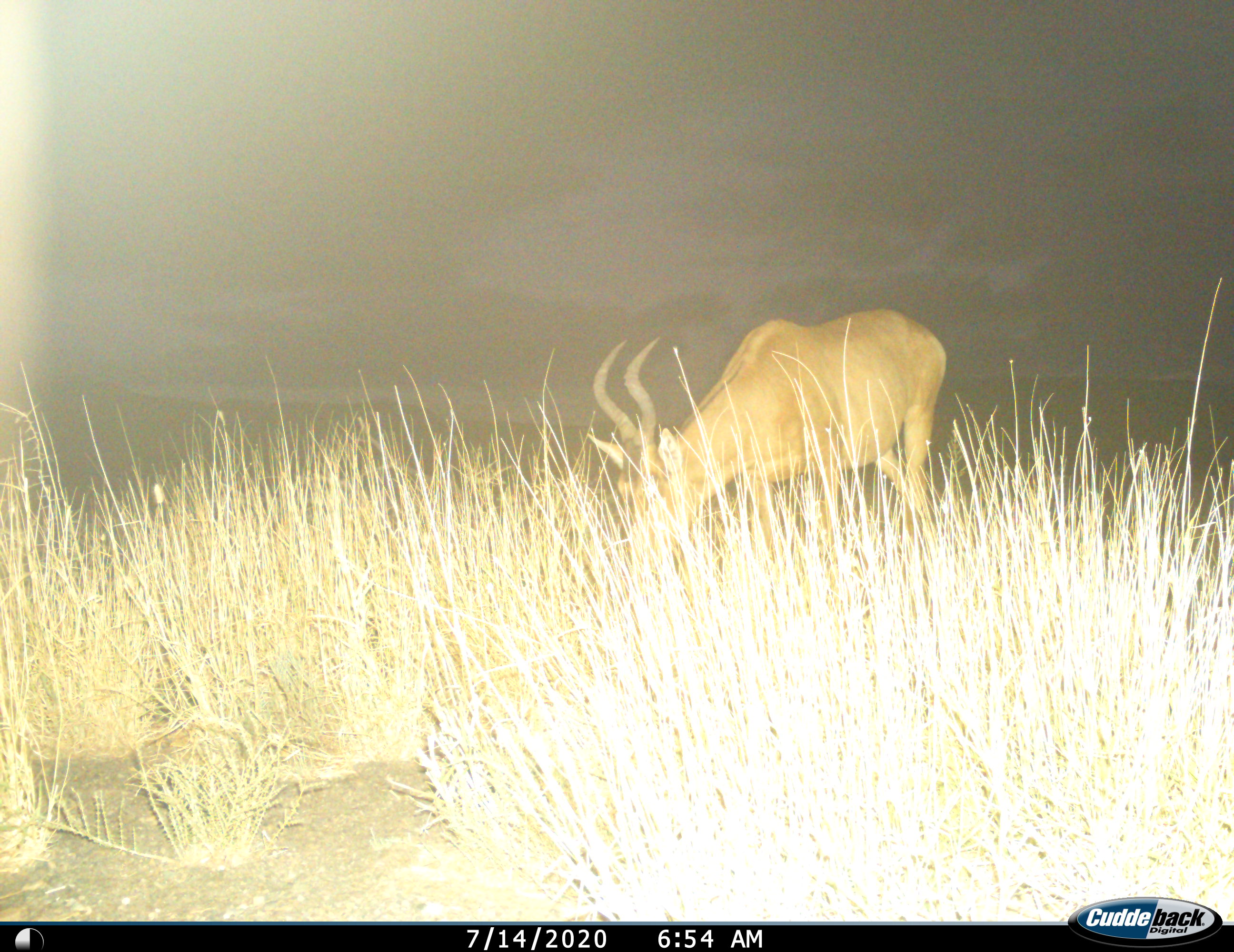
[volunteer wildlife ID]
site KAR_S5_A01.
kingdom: Animalia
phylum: Chordata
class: Mammalia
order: Artiodactyla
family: Bovidae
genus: Alcelaphus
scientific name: Alcelaphus buselaphus caama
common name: red hartebeest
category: hartebeestred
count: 1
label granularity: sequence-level